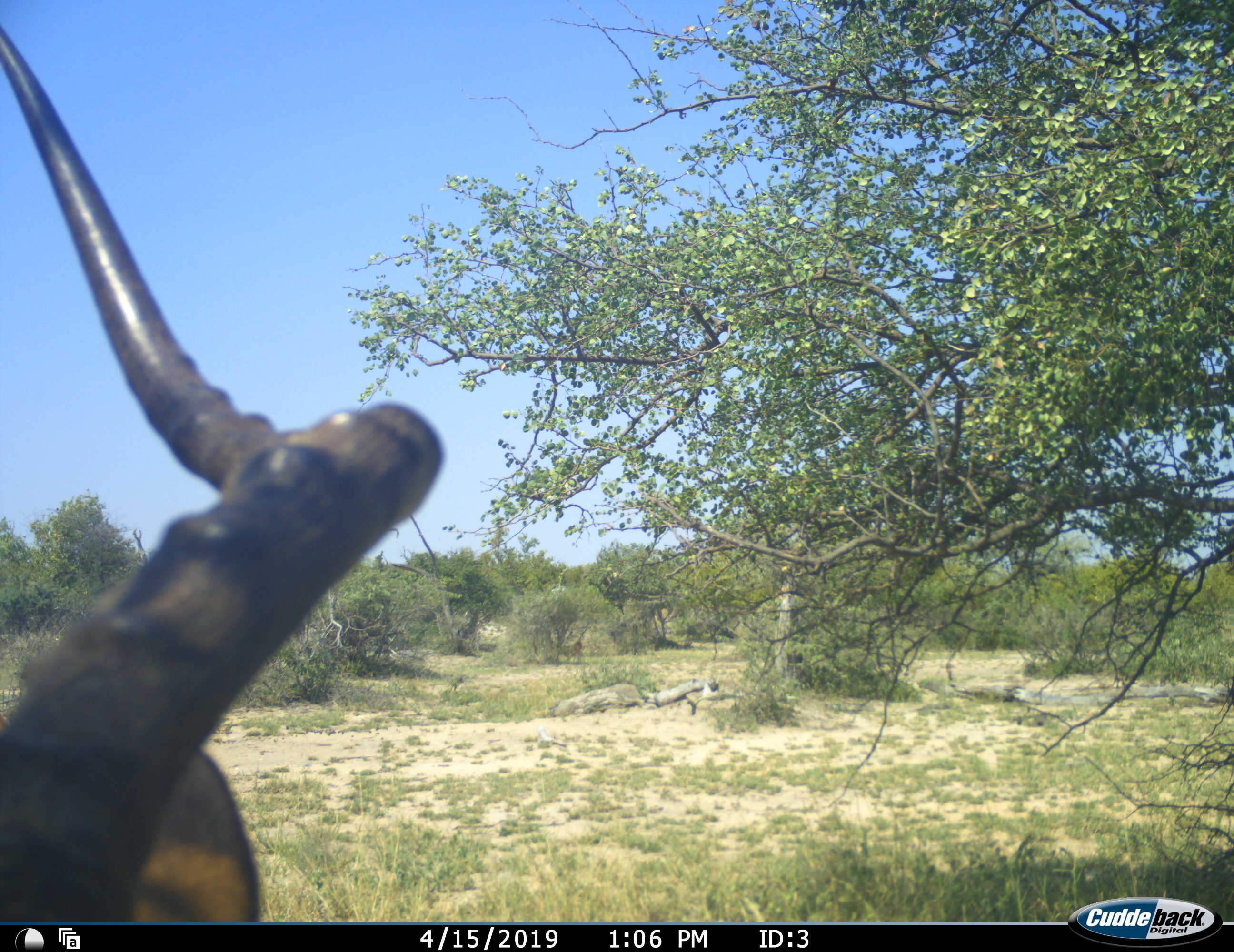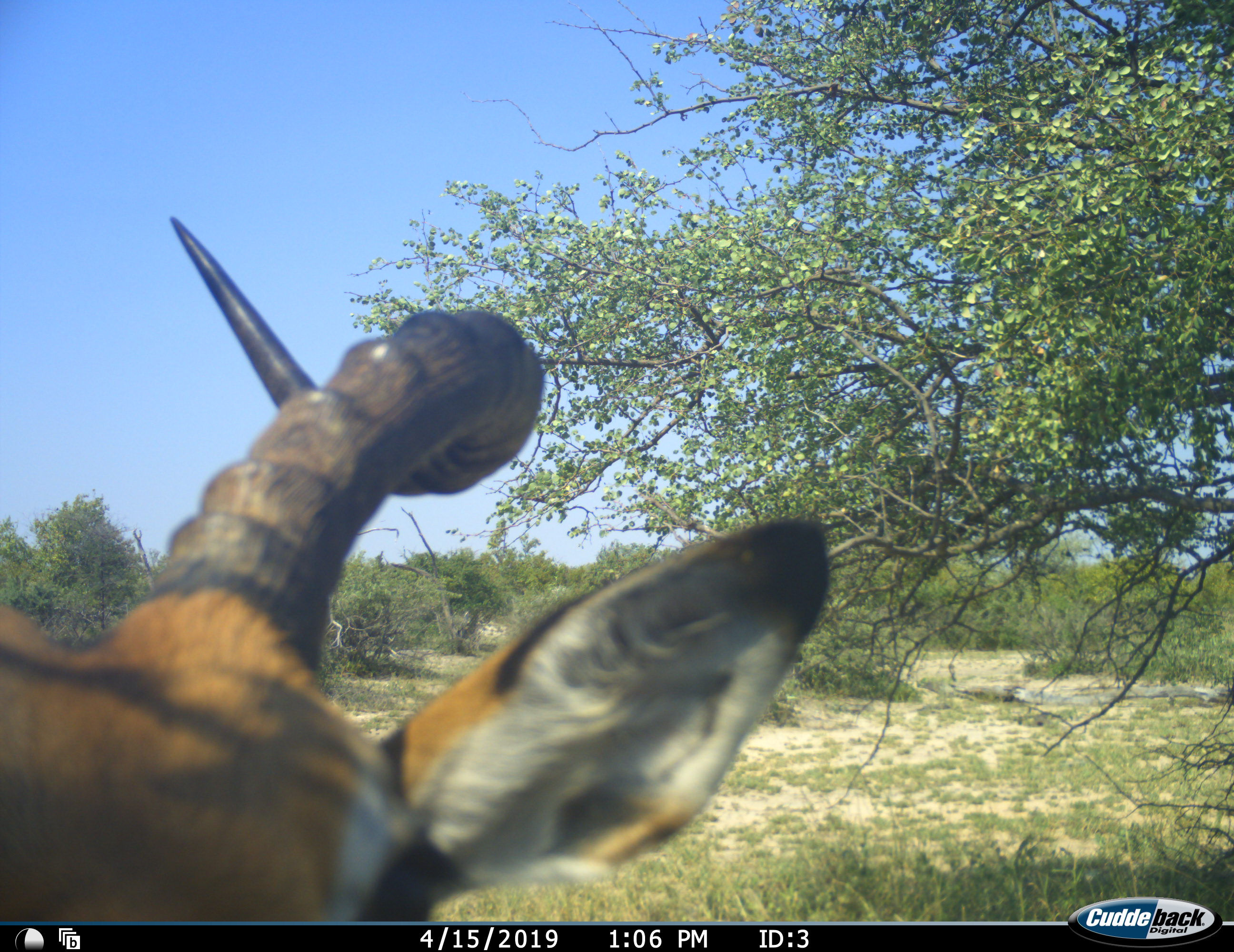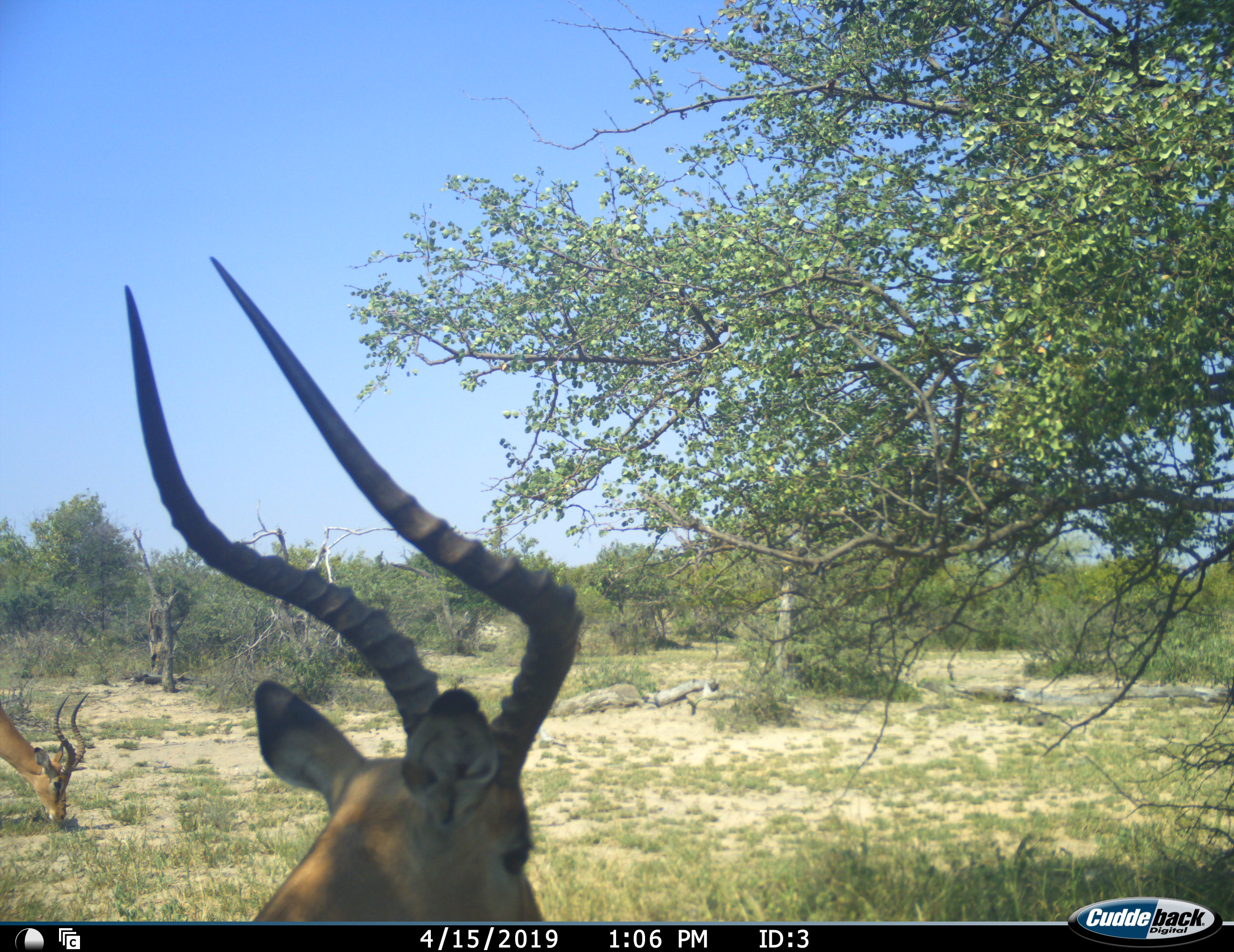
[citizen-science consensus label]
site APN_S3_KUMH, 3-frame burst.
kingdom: Animalia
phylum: Chordata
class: Mammalia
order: Artiodactyla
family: Bovidae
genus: Aepyceros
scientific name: Aepyceros melampus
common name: impala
Impala (Aepyceros melampus), count 2. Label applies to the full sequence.